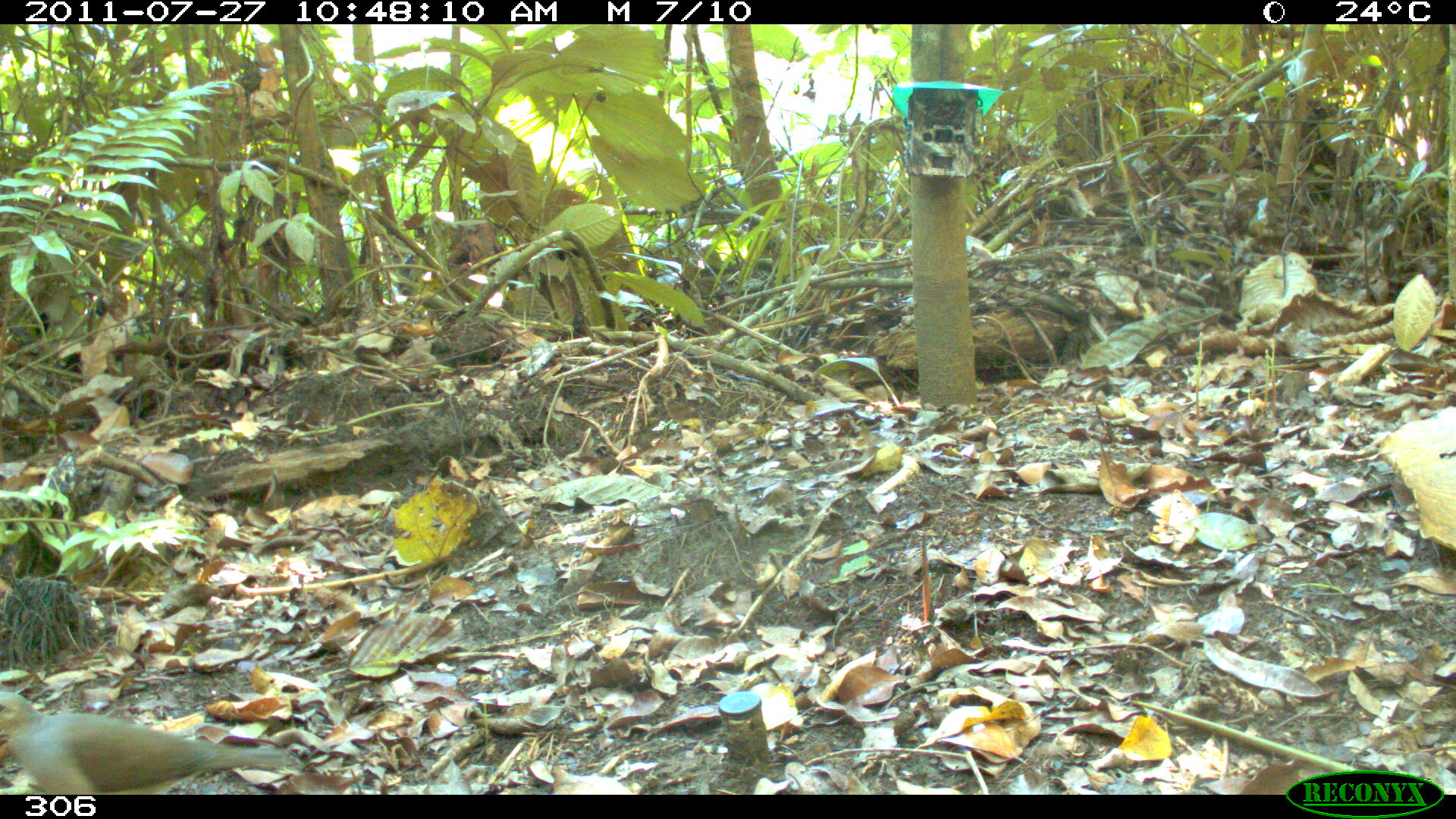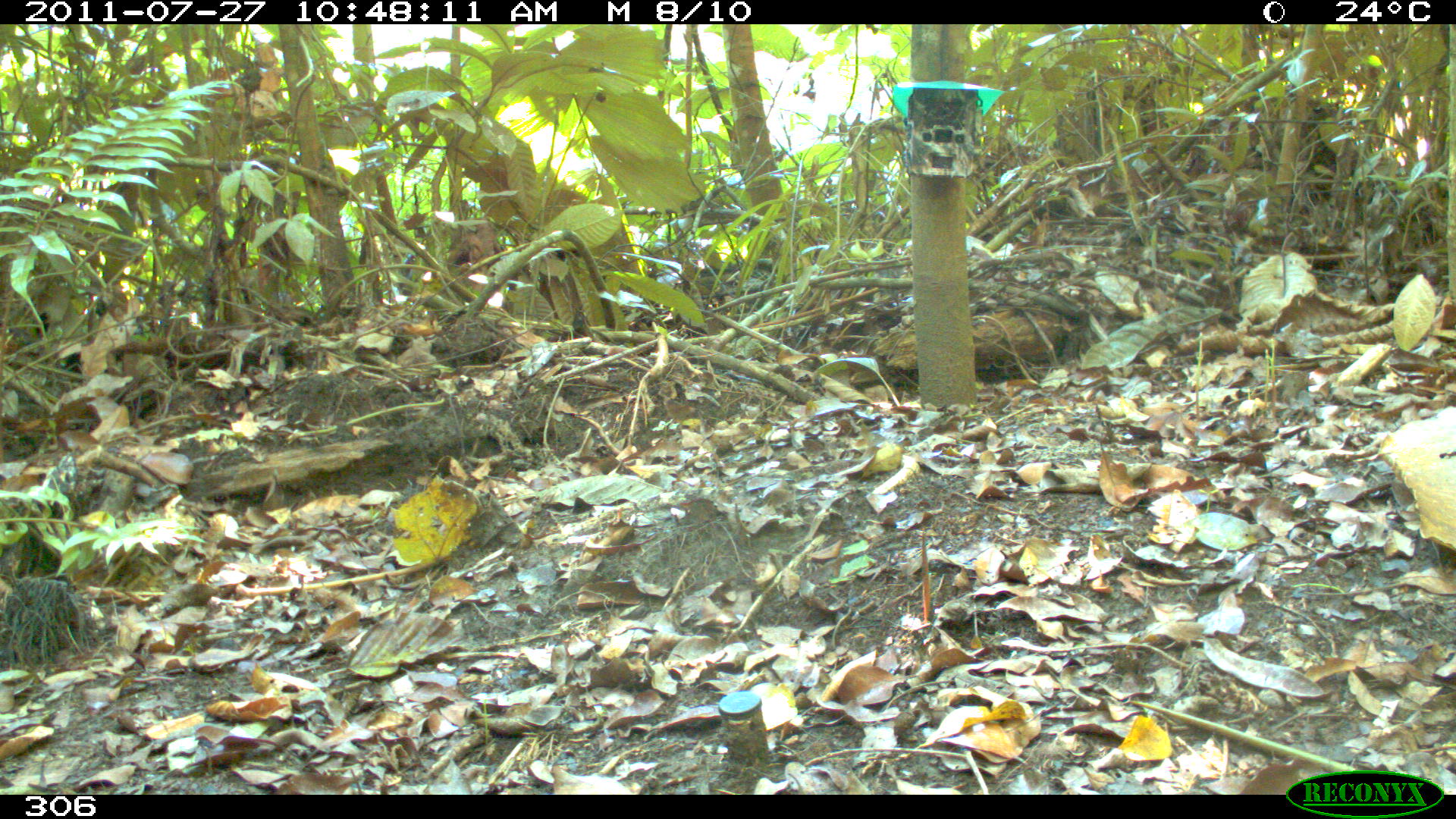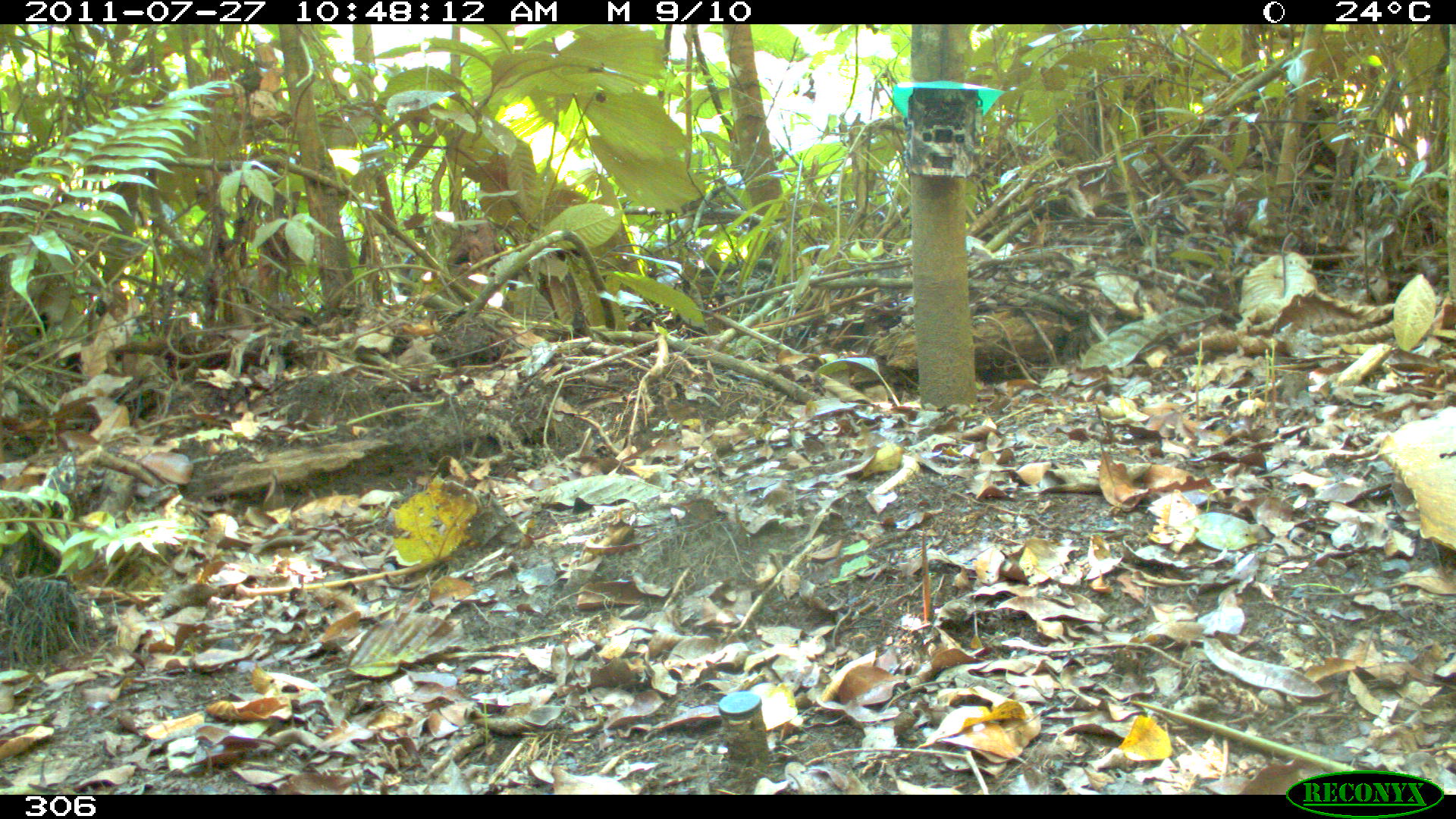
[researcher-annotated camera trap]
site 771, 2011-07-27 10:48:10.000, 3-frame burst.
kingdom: Animalia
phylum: Chordata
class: Aves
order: Columbiformes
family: Columbidae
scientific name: Columbidae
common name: dove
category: paloma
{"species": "paloma (dove) (Columbidae)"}